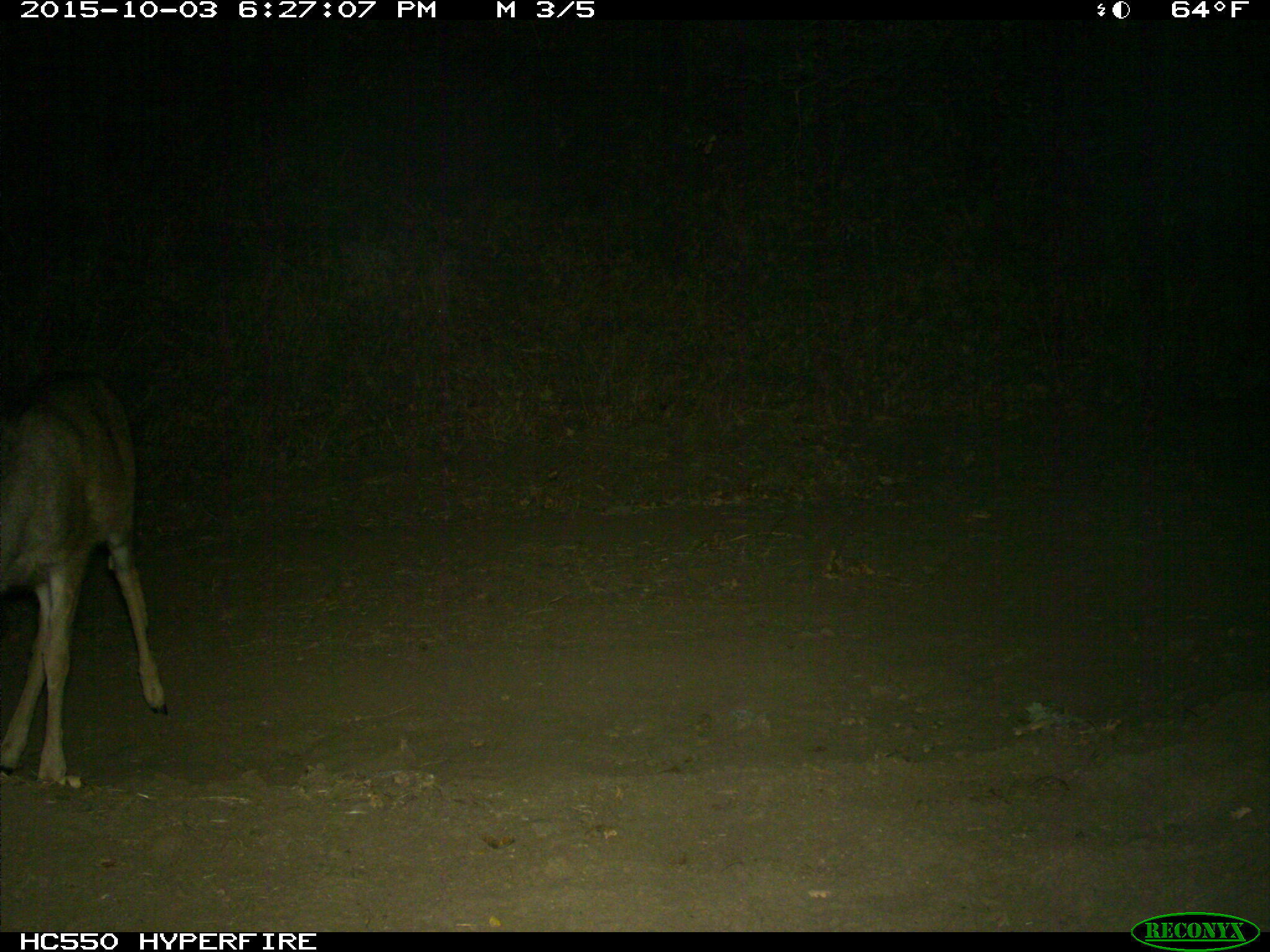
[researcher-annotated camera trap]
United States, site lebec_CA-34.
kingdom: Animalia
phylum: Chordata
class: Mammalia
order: Artiodactyla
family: Cervidae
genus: Odocoileus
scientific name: Odocoileus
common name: deer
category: unidentified deer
Unidentified deer (deer) (Odocoileus).